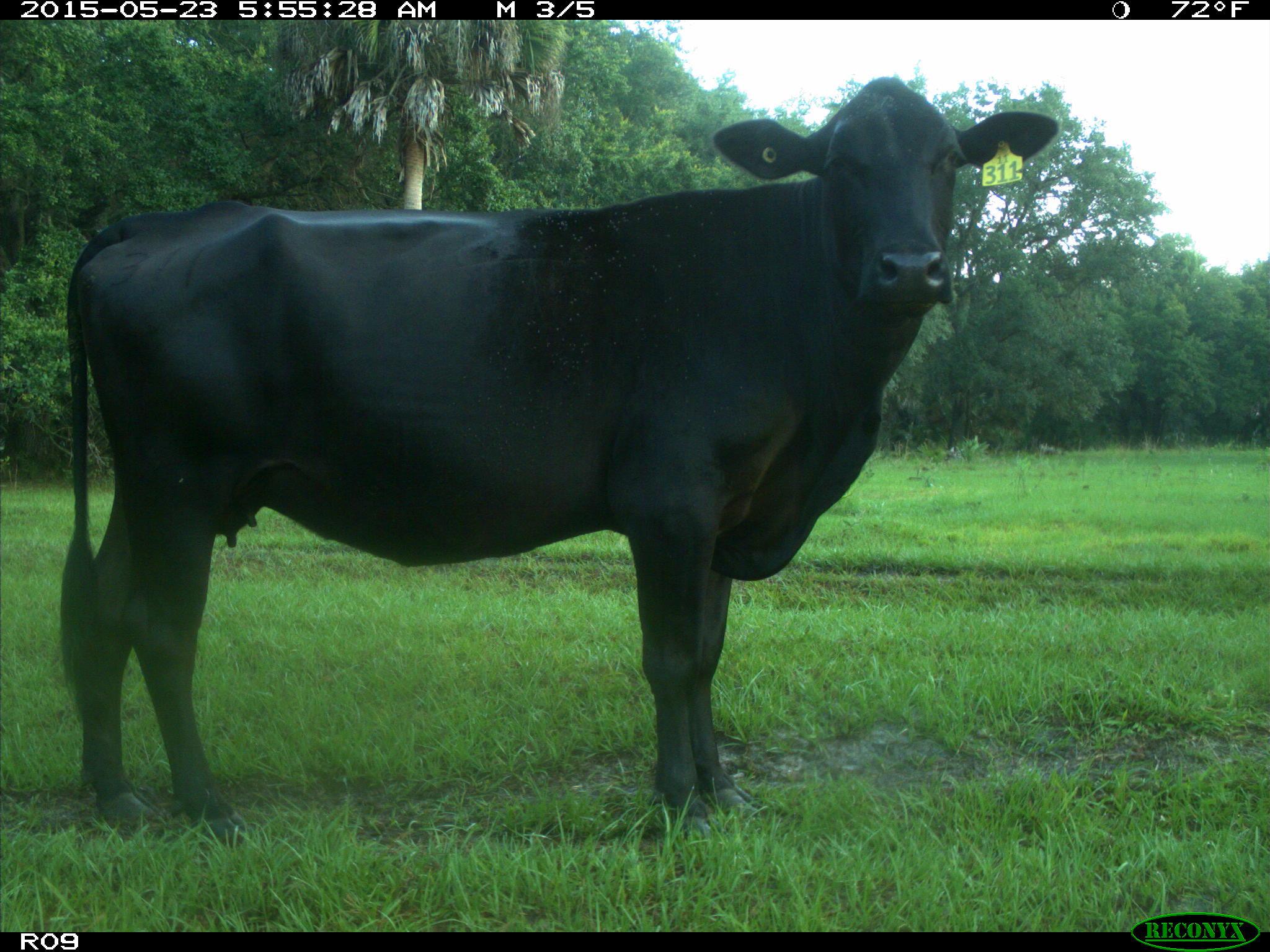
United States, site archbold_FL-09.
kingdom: Animalia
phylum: Chordata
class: Mammalia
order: Artiodactyla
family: Bovidae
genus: Bos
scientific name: Bos taurus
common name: domestic cow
Bos taurus (domestic cow).